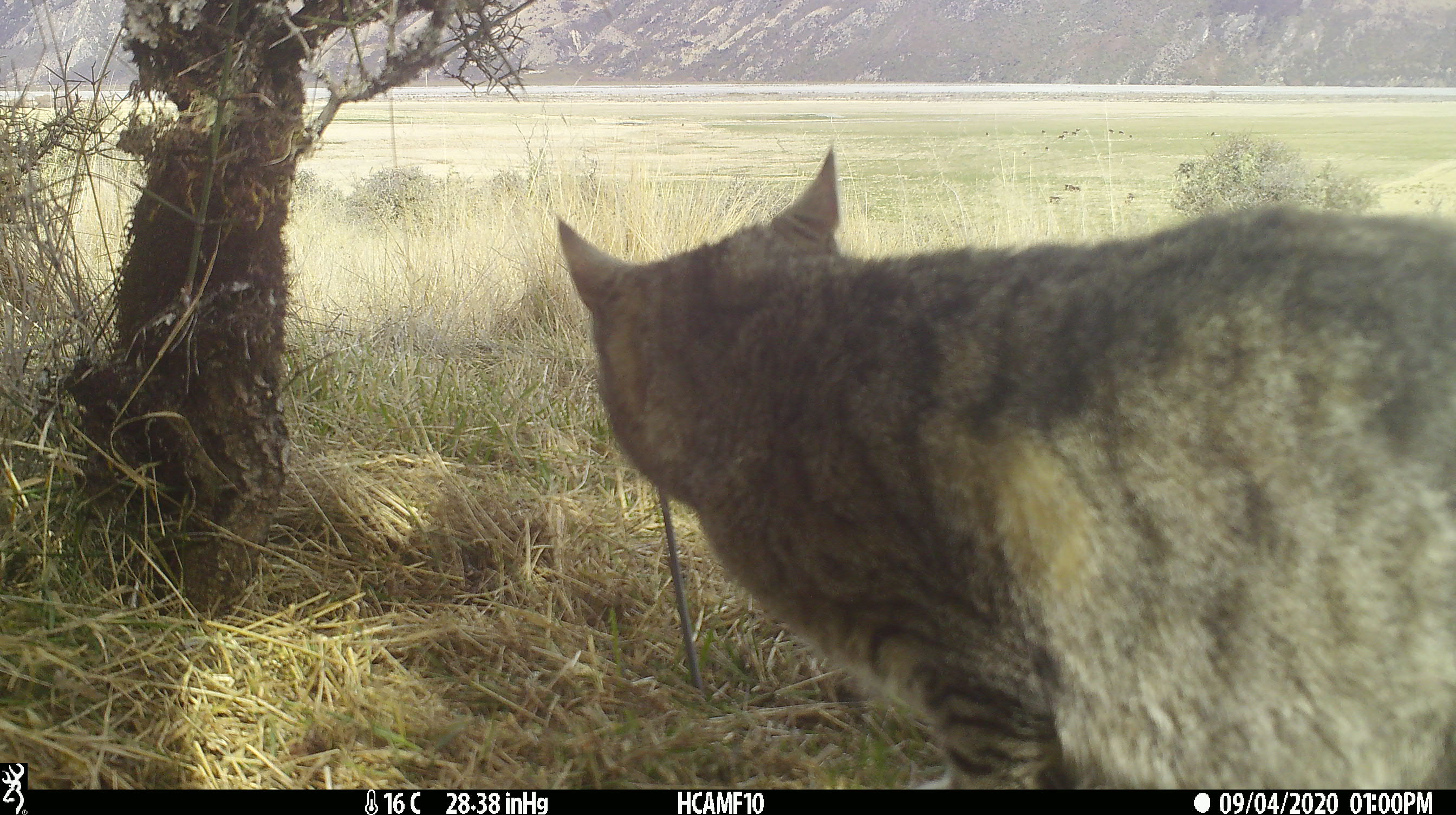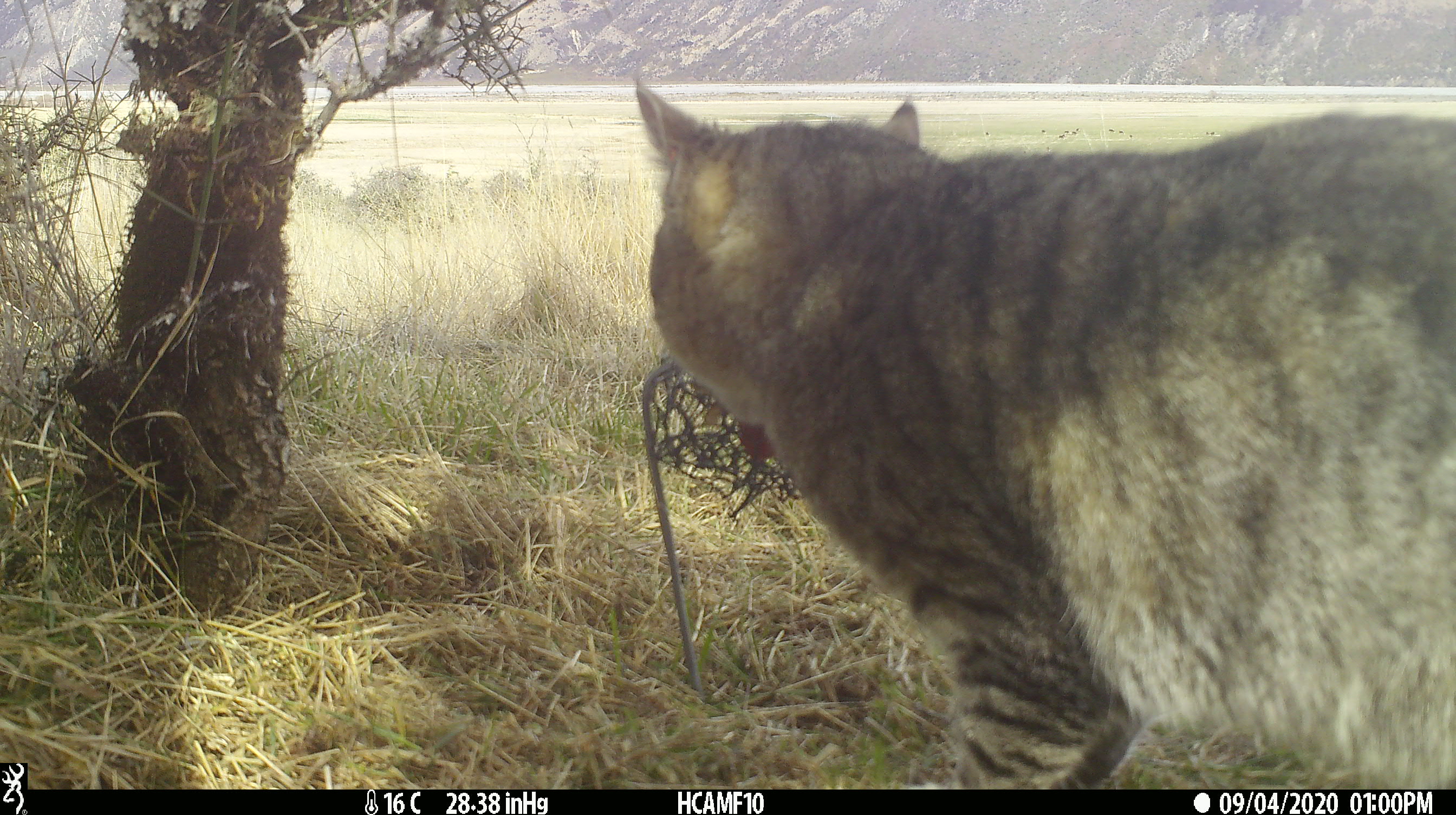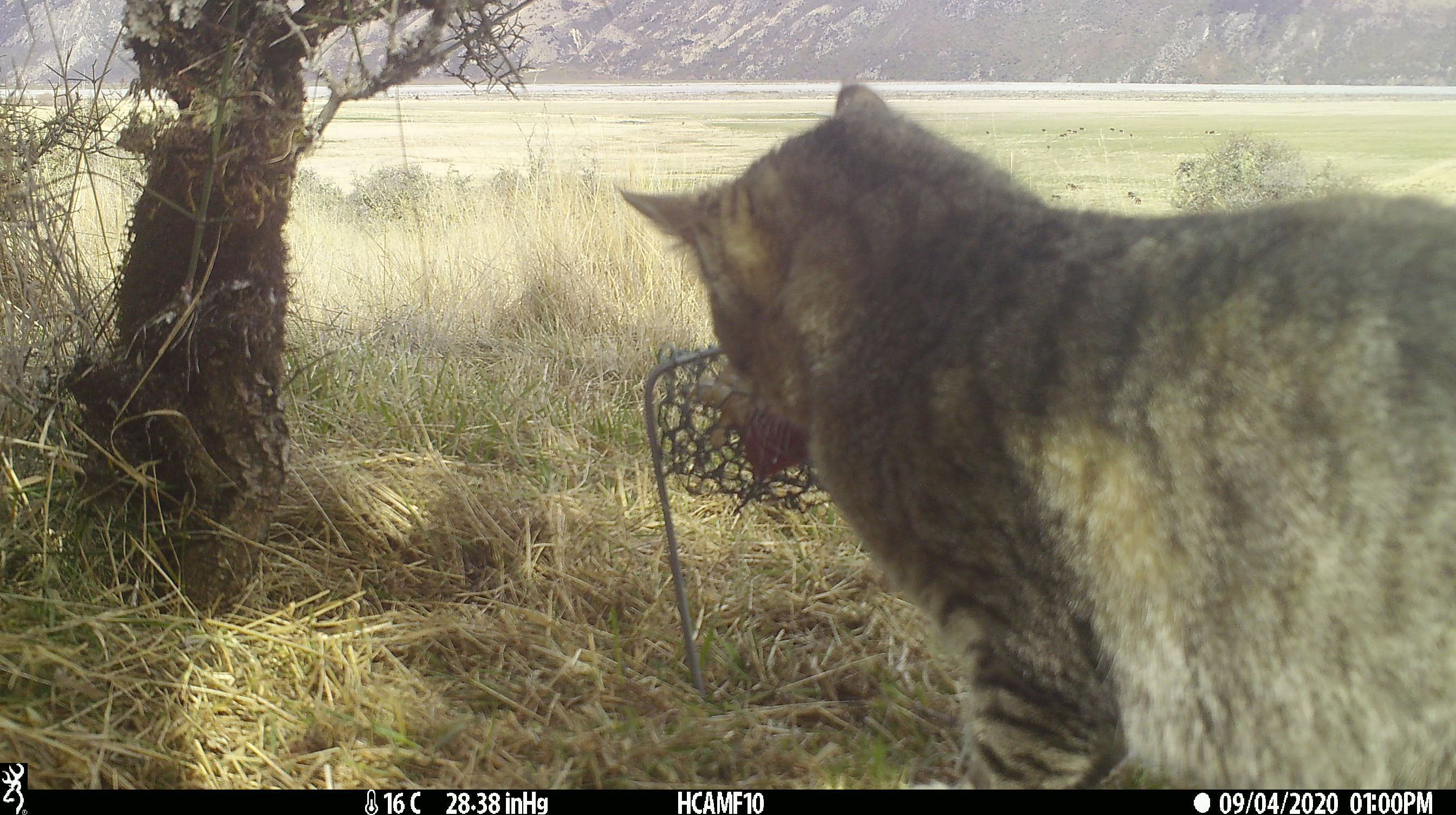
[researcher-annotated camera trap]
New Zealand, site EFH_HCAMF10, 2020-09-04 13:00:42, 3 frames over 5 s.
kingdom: Animalia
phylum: Chordata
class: Mammalia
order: Carnivora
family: Felidae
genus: Felis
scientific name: Felis catus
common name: domestic cat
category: cat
Cat (domestic cat) (Felis catus).